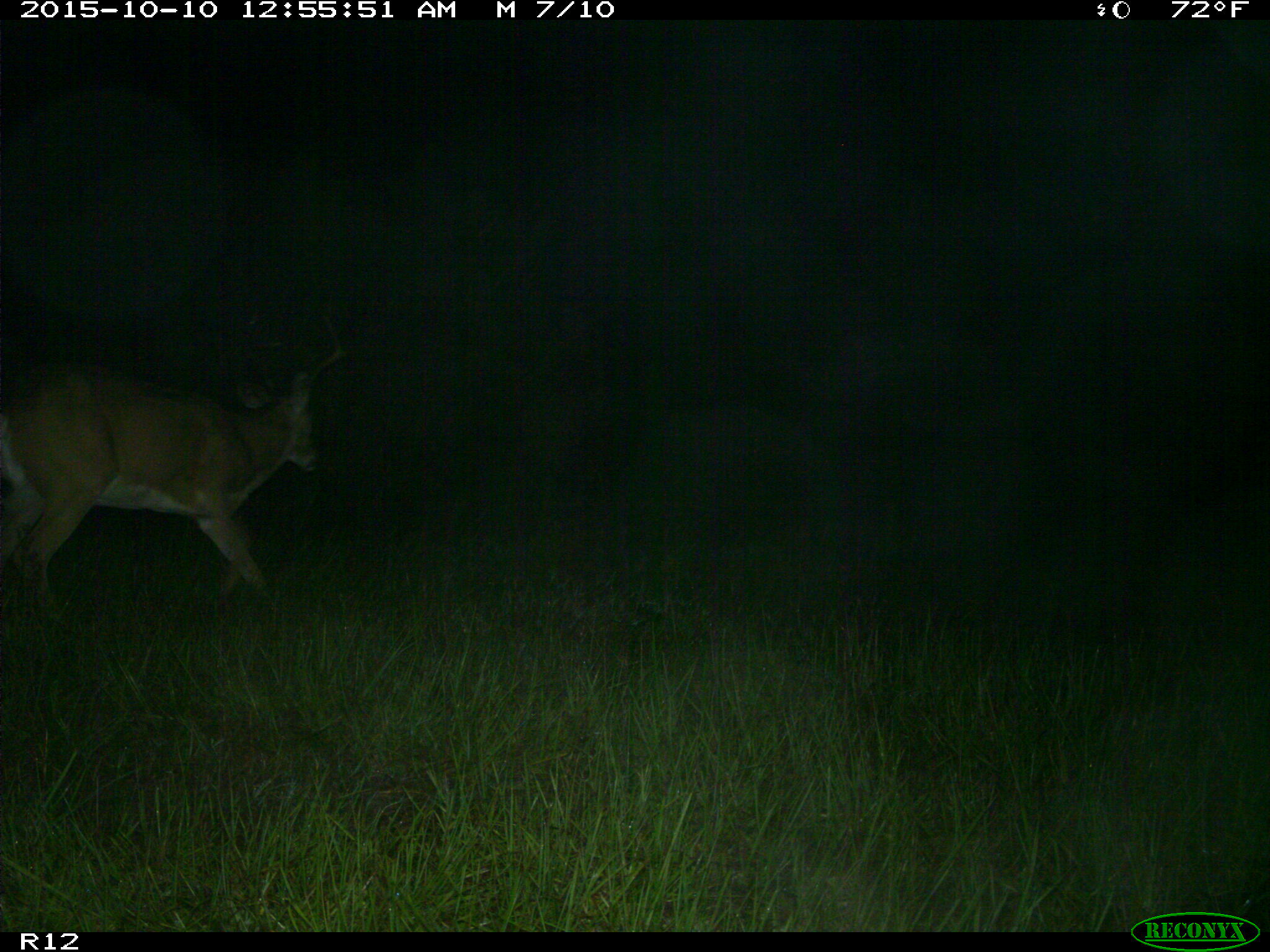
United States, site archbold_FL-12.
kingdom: Animalia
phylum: Chordata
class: Mammalia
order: Artiodactyla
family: Cervidae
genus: Odocoileus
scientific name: Odocoileus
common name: deer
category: unidentified deer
Unidentified deer (deer) (Odocoileus).